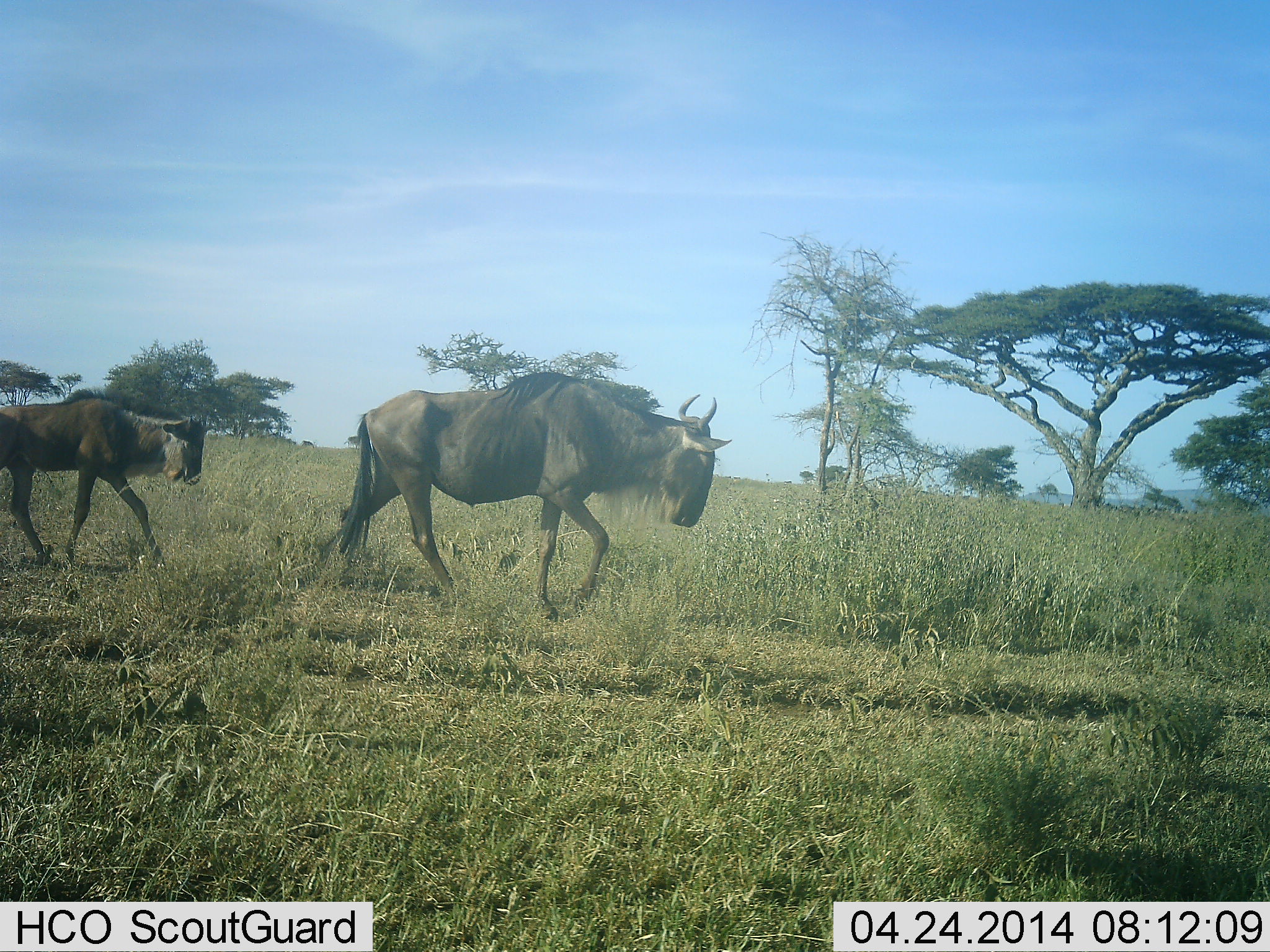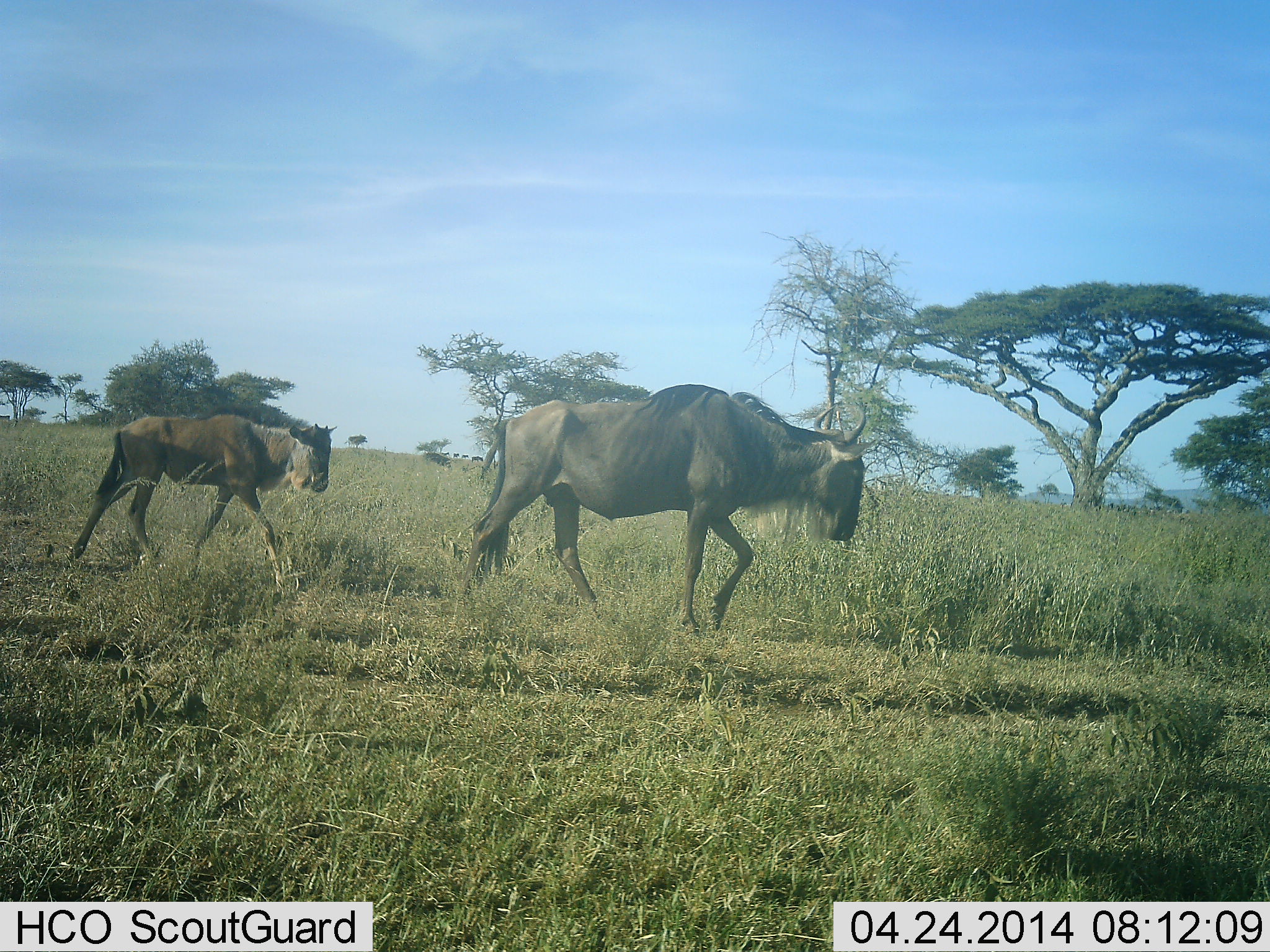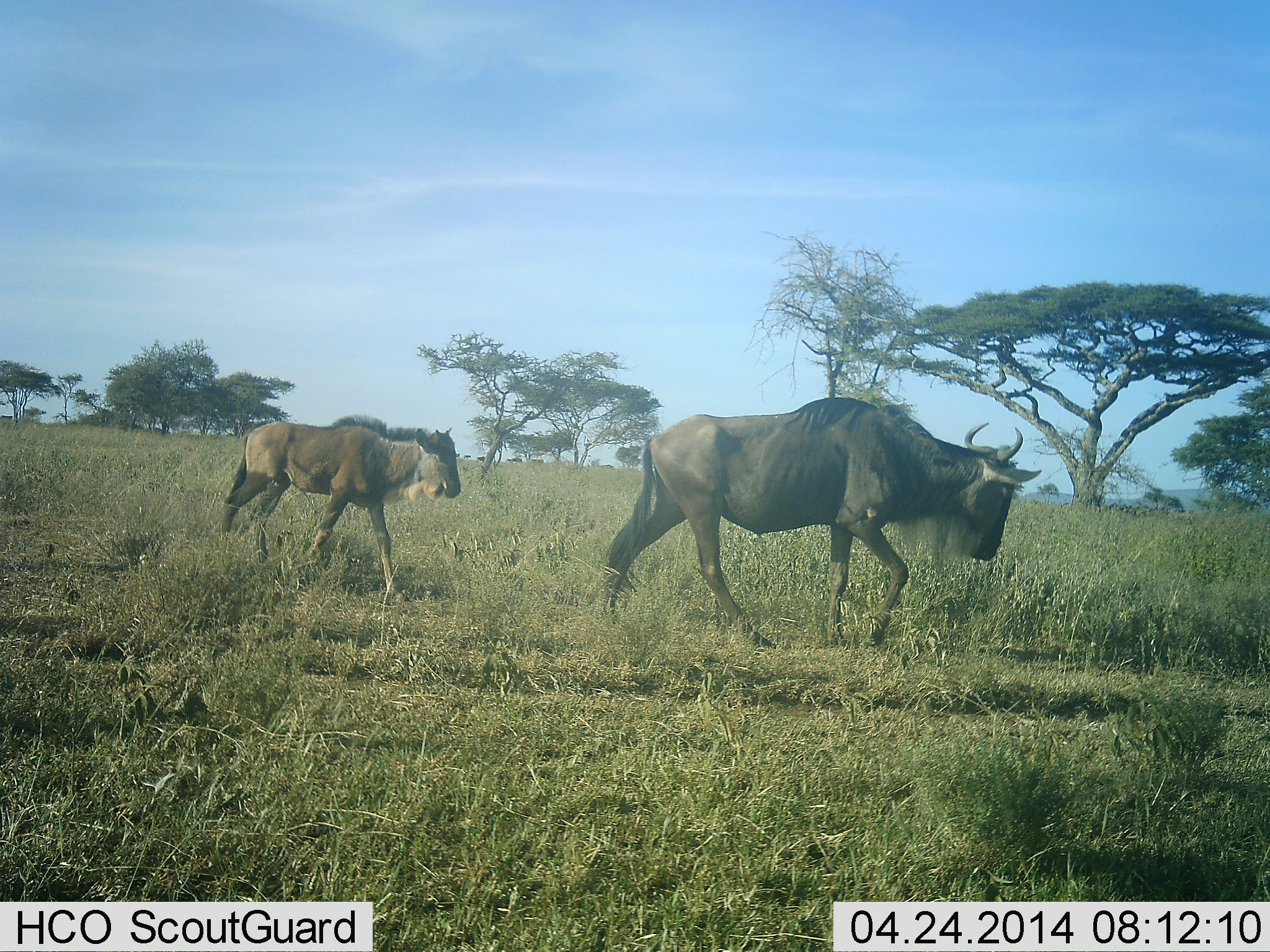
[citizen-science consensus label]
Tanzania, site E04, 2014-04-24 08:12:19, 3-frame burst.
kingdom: Animalia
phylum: Chordata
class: Mammalia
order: Artiodactyla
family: Bovidae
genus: Connochaetes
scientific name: Connochaetes taurinus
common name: blue wildebeest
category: wildebeest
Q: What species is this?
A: Wildebeest (blue wildebeest) (Connochaetes taurinus).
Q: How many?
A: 2.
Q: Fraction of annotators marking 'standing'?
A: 0%.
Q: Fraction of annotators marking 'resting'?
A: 0%.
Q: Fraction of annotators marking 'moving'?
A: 100%.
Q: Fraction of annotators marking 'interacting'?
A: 0%.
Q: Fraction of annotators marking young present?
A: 80%.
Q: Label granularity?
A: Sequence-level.